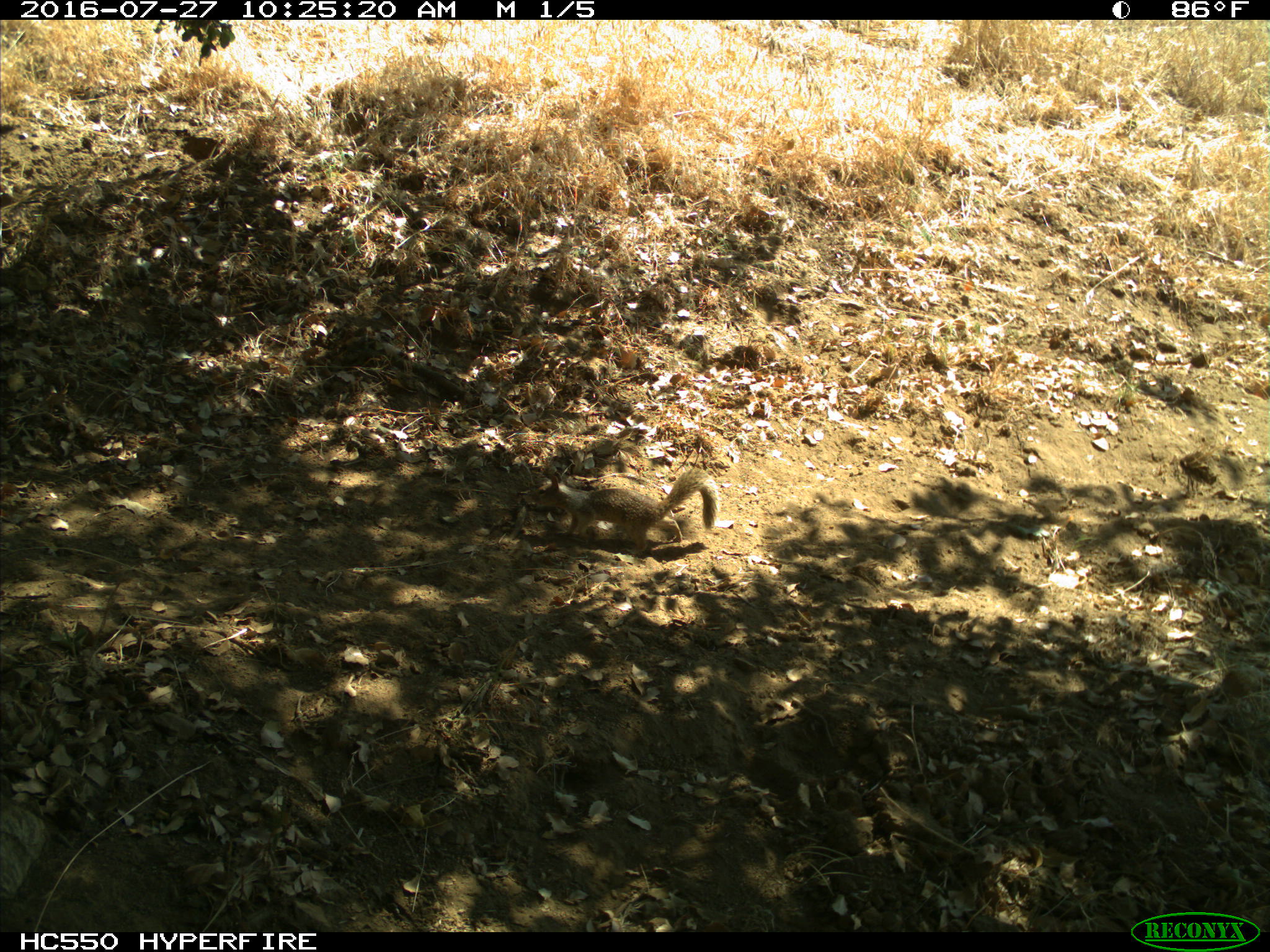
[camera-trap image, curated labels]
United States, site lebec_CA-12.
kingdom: Animalia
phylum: Chordata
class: Mammalia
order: Rodentia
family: Sciuridae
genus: Otospermophilus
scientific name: Otospermophilus beecheyi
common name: california ground squirrel